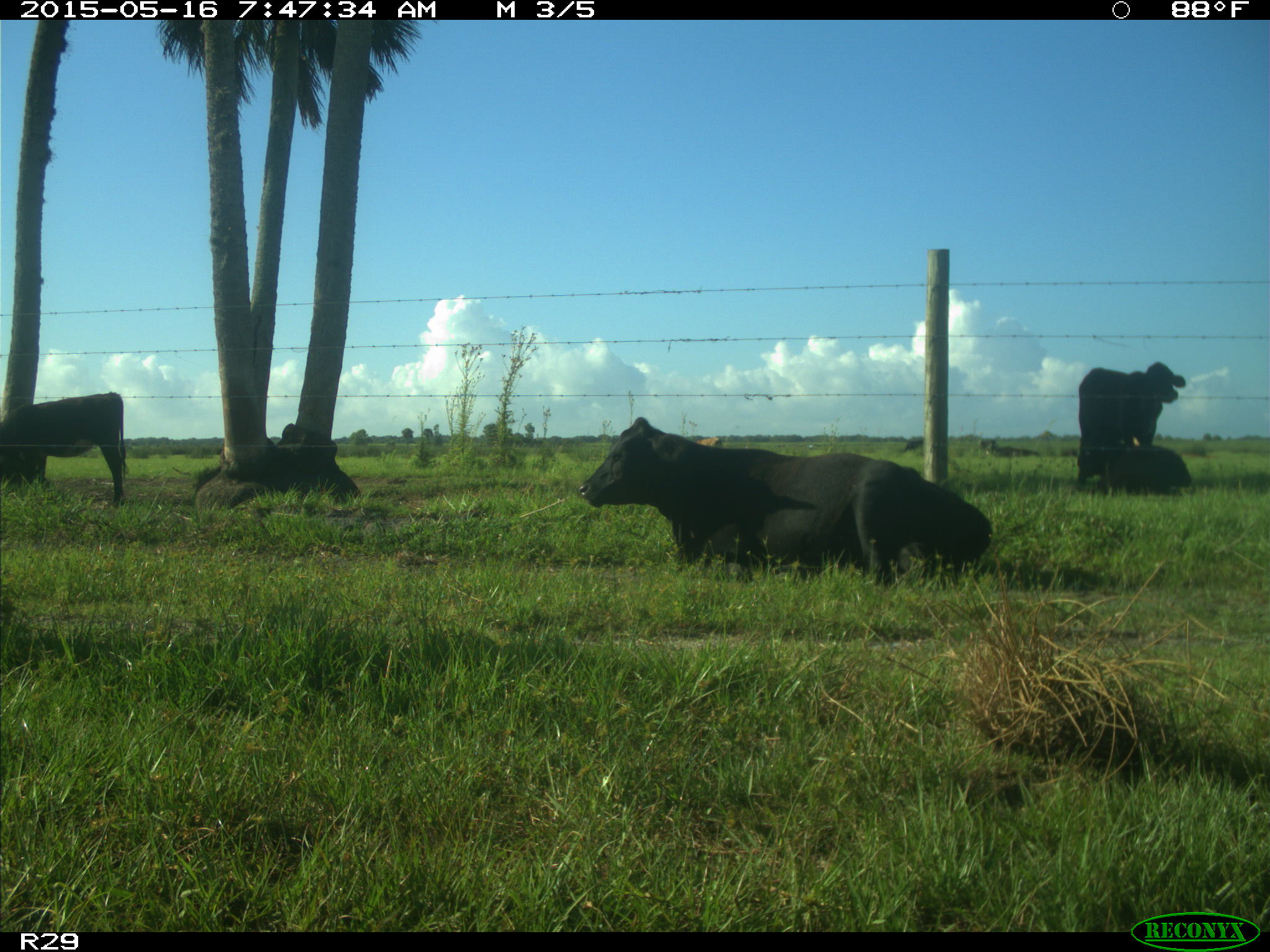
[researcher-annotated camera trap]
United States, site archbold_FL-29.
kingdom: Animalia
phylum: Chordata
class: Mammalia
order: Artiodactyla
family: Bovidae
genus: Bos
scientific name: Bos taurus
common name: domestic cow